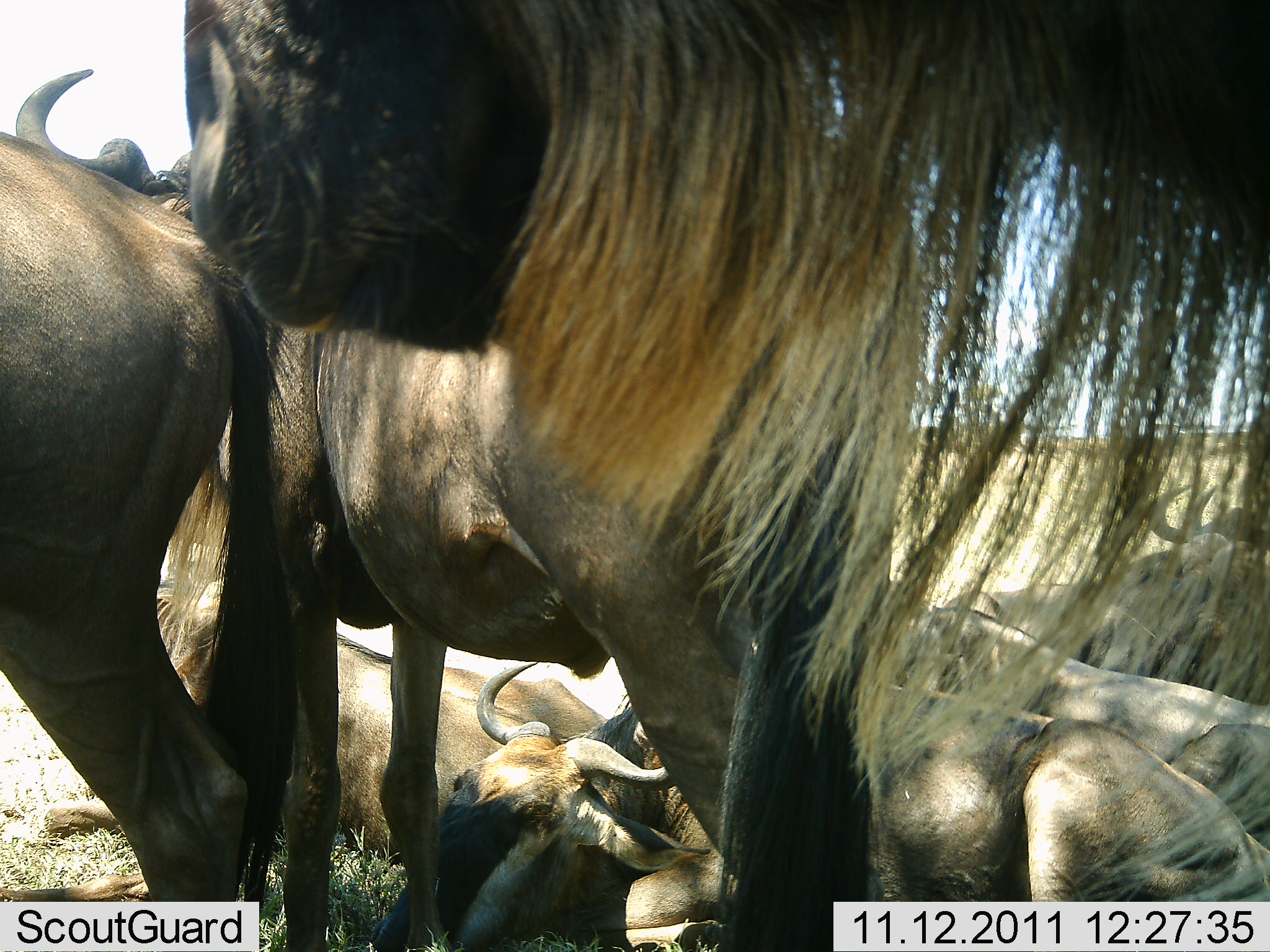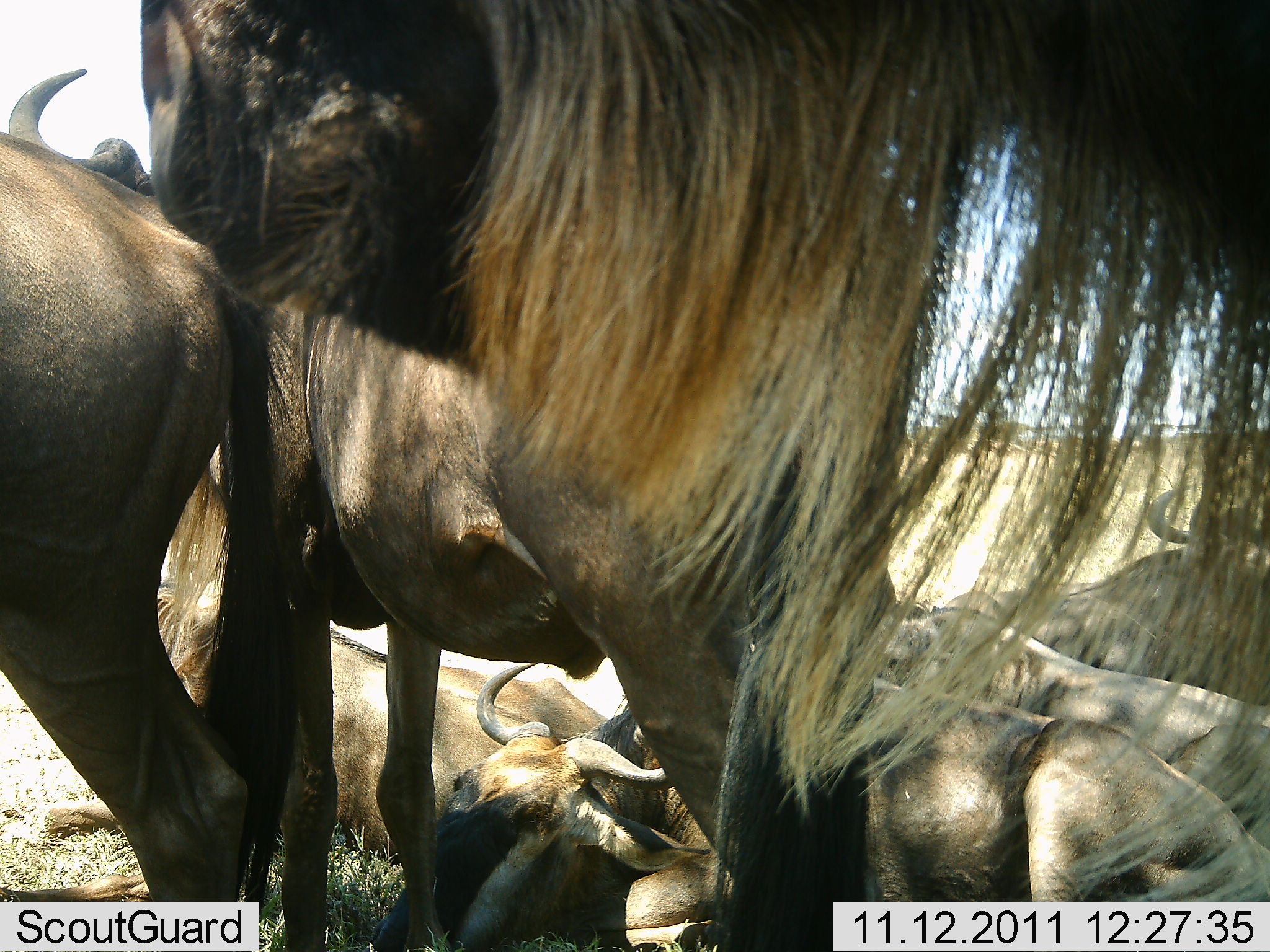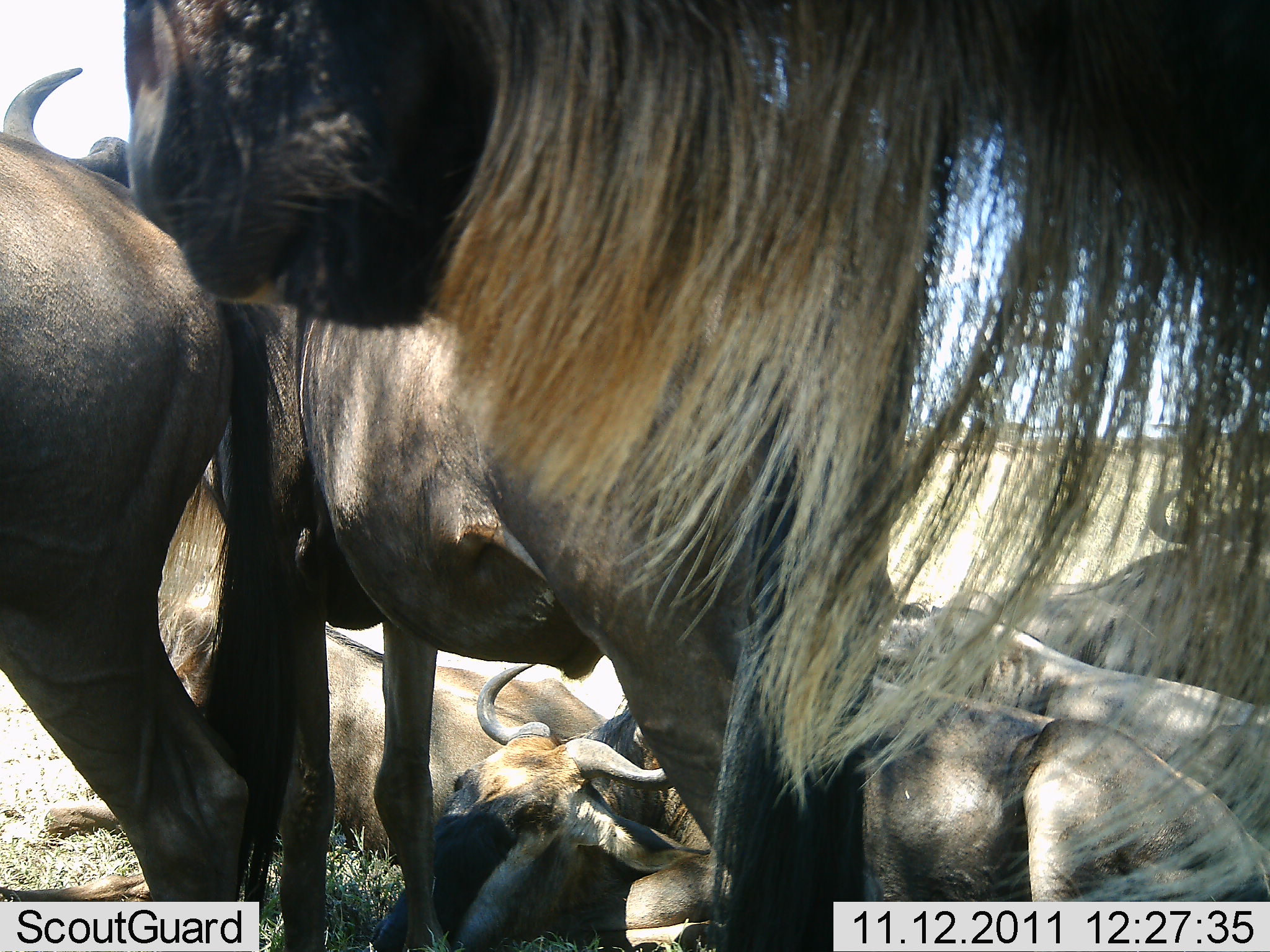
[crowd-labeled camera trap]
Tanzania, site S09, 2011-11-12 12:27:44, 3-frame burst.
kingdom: Animalia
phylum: Chordata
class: Mammalia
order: Artiodactyla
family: Bovidae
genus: Connochaetes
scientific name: Connochaetes taurinus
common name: blue wildebeest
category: wildebeest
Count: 7.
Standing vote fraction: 73%.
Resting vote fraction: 100%.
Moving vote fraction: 0%.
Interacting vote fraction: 18%.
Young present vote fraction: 0%.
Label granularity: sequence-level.